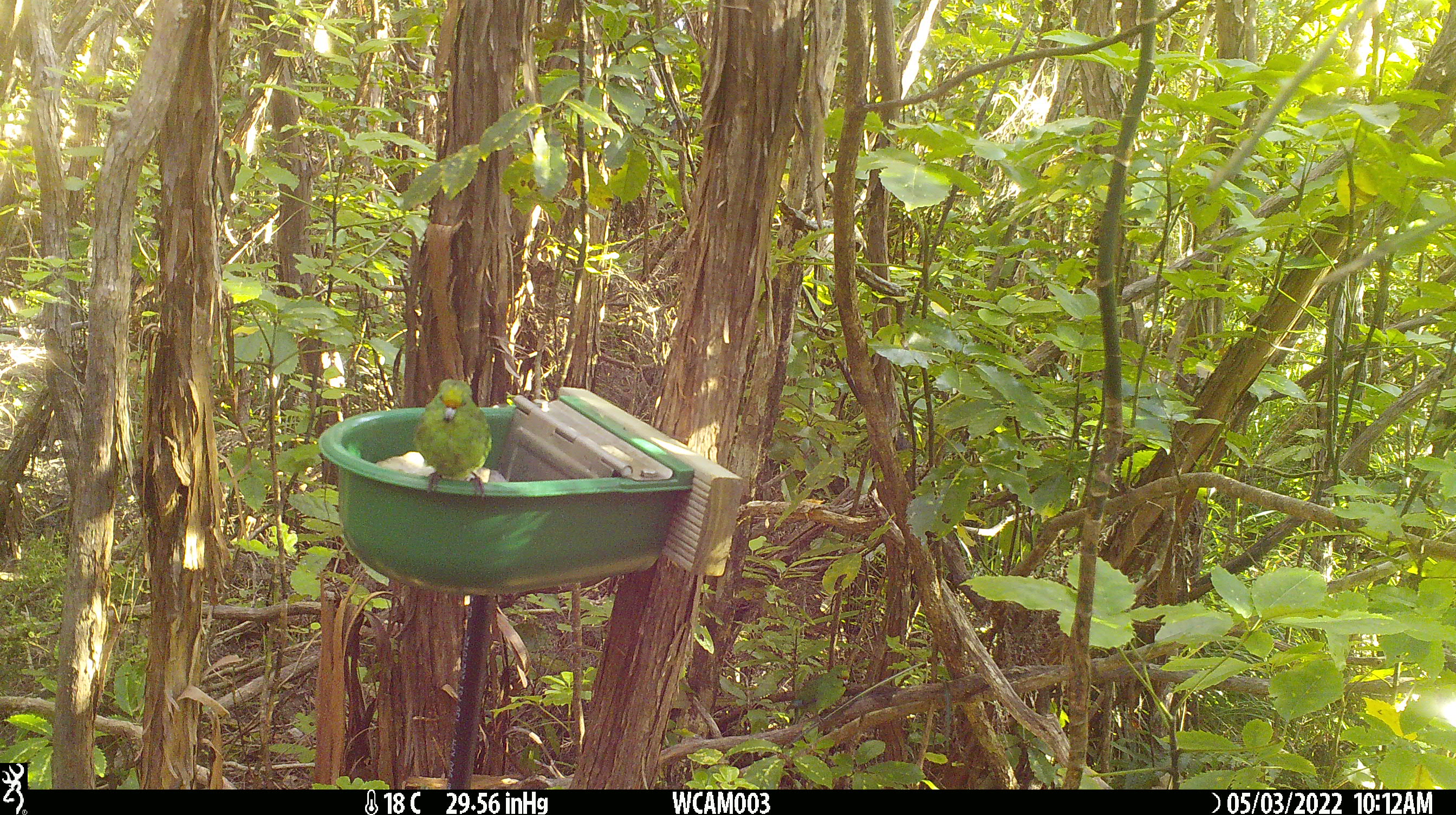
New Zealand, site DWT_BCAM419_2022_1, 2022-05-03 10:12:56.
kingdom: Animalia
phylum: Chordata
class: Aves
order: Psittaciformes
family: Psittaculidae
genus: Cyanoramphus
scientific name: Cyanoramphus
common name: parakeet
Parakeet (Cyanoramphus).